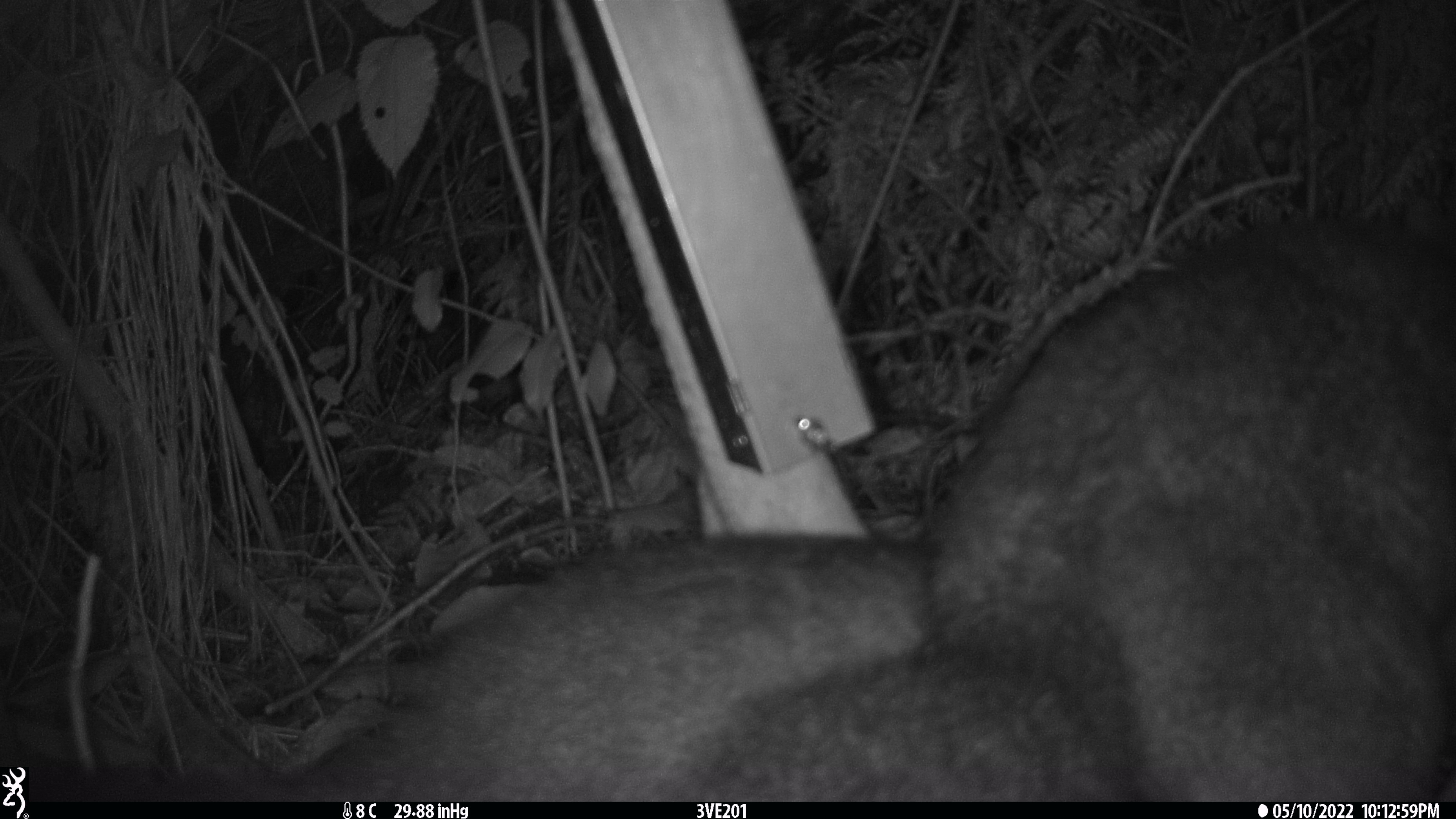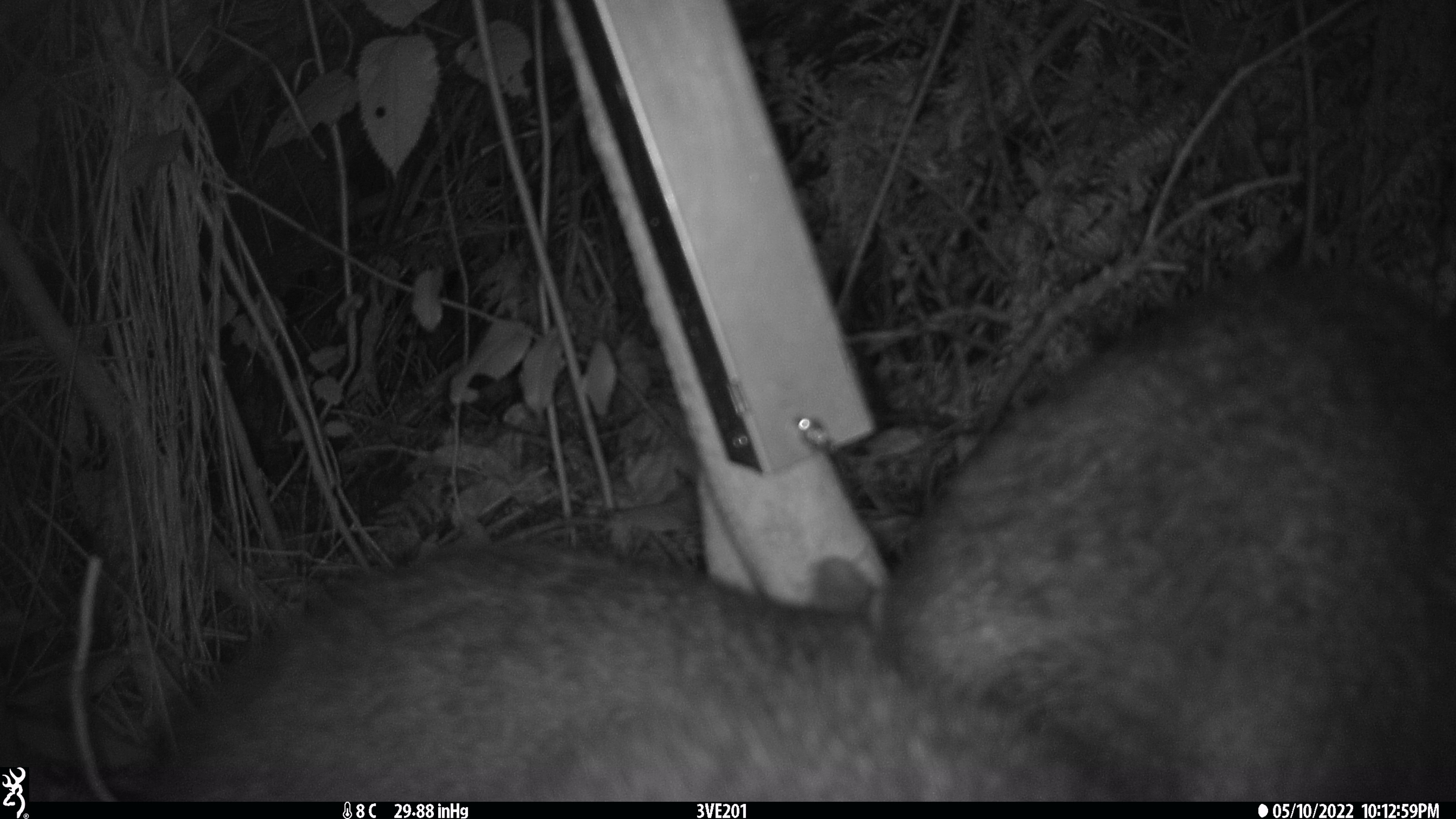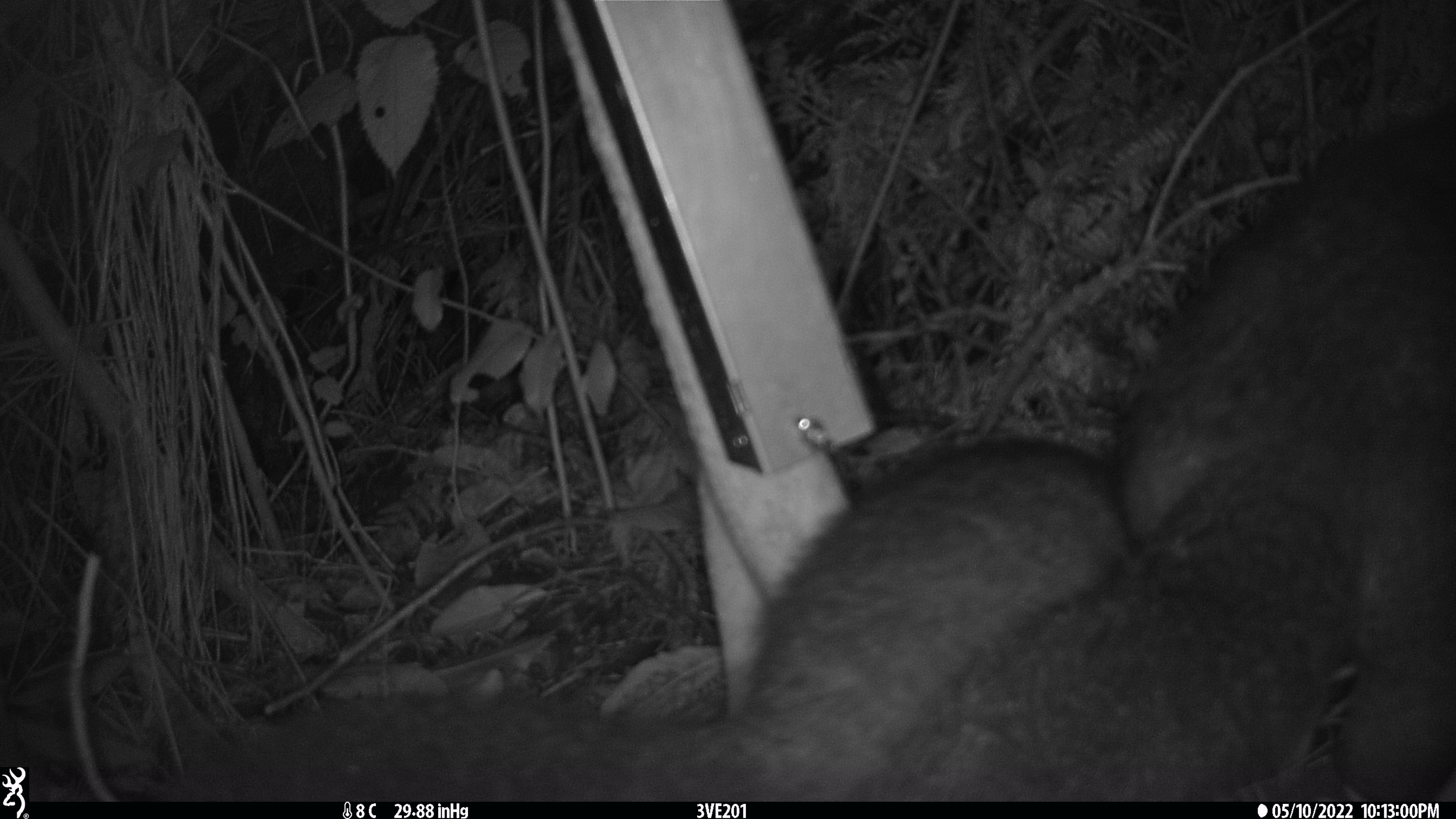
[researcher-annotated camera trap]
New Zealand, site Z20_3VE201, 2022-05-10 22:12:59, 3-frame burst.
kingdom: Animalia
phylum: Chordata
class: Mammalia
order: Diprotodontia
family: Phalangeridae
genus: Trichosurus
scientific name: Trichosurus vulpecula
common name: common brushtail possum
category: possum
Possum (common brushtail possum) (Trichosurus vulpecula).